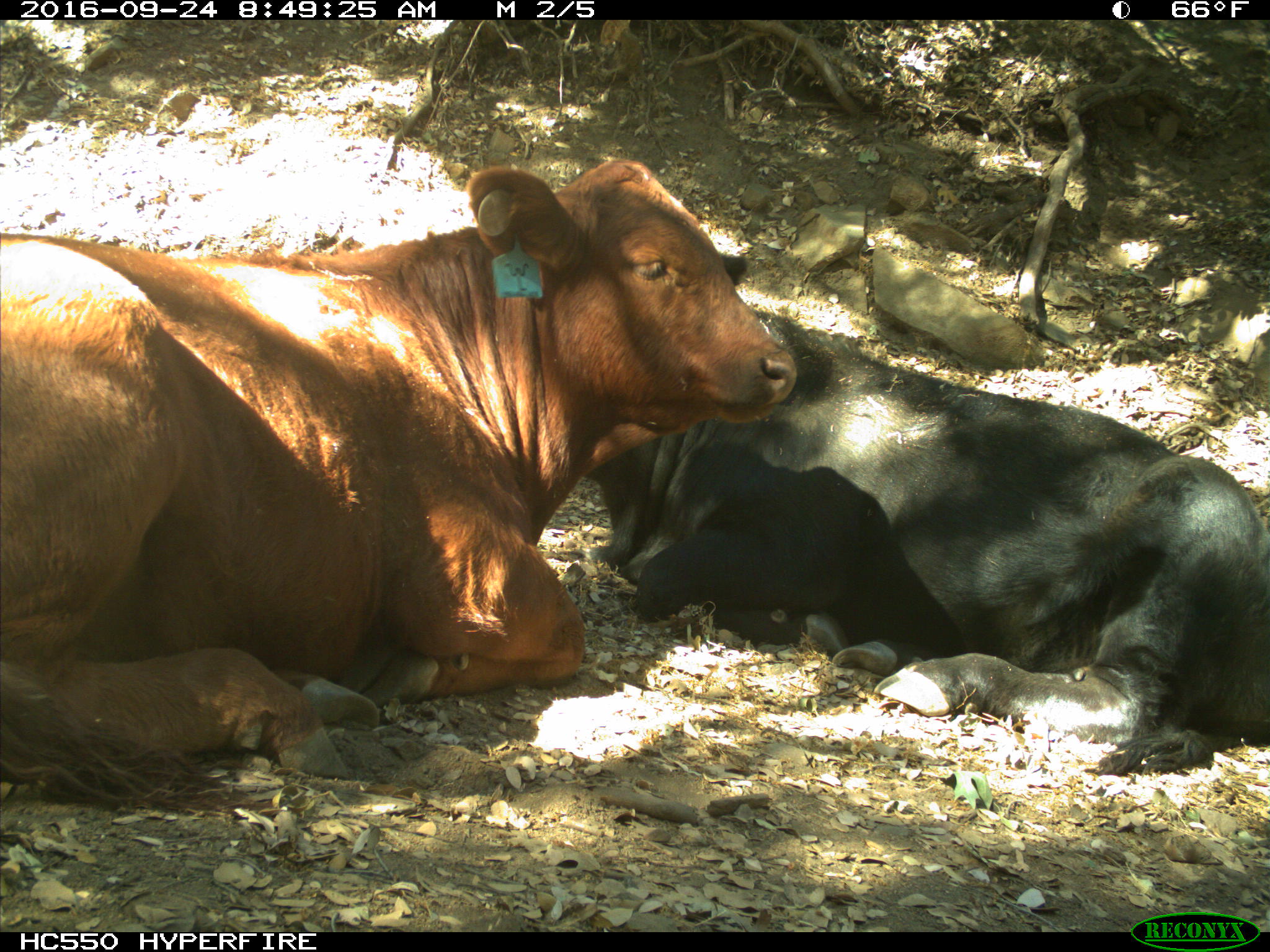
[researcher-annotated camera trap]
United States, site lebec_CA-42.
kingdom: Animalia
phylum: Chordata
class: Mammalia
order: Artiodactyla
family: Bovidae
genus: Bos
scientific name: Bos taurus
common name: domestic cow